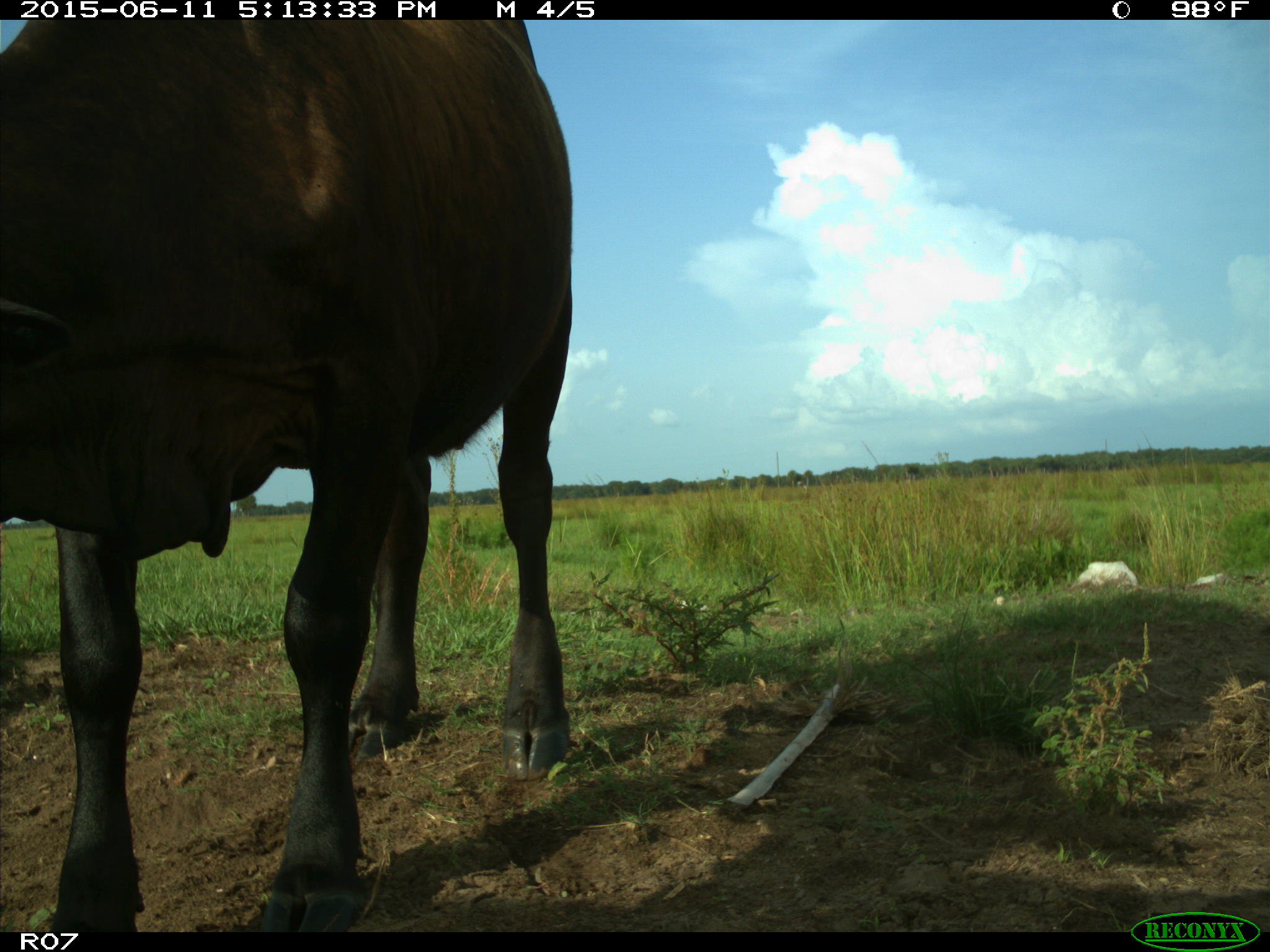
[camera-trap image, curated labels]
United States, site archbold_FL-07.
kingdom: Animalia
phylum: Chordata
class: Mammalia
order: Artiodactyla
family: Bovidae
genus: Bos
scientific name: Bos taurus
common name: domestic cow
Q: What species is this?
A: Bos taurus (domestic cow).